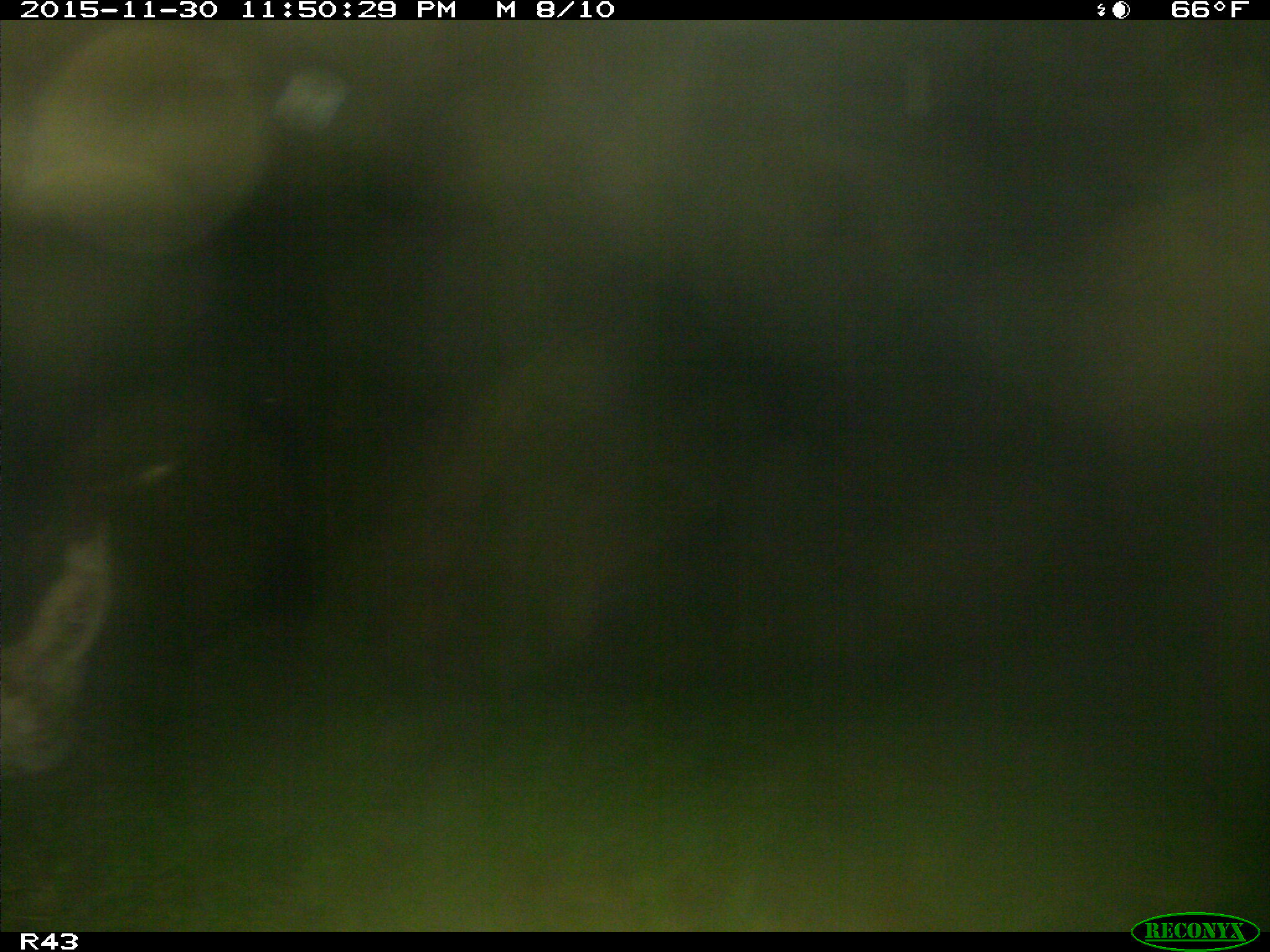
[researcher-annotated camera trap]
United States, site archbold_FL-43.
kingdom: Animalia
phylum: Chordata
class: Mammalia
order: Artiodactyla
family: Bovidae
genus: Bos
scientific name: Bos taurus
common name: domestic cow